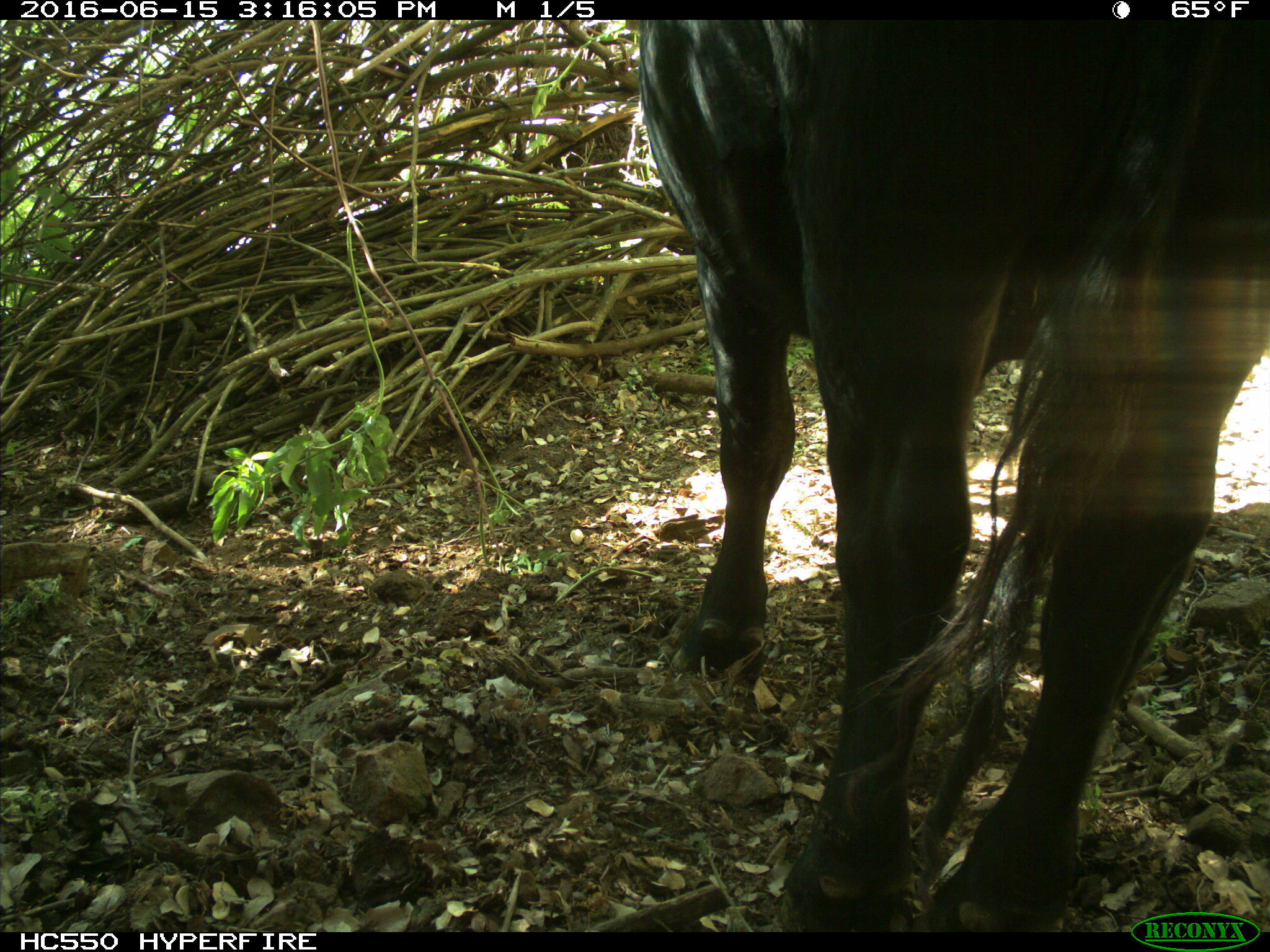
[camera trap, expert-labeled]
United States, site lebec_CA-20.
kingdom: Animalia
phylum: Chordata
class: Mammalia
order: Artiodactyla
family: Bovidae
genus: Bos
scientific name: Bos taurus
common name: domestic cow